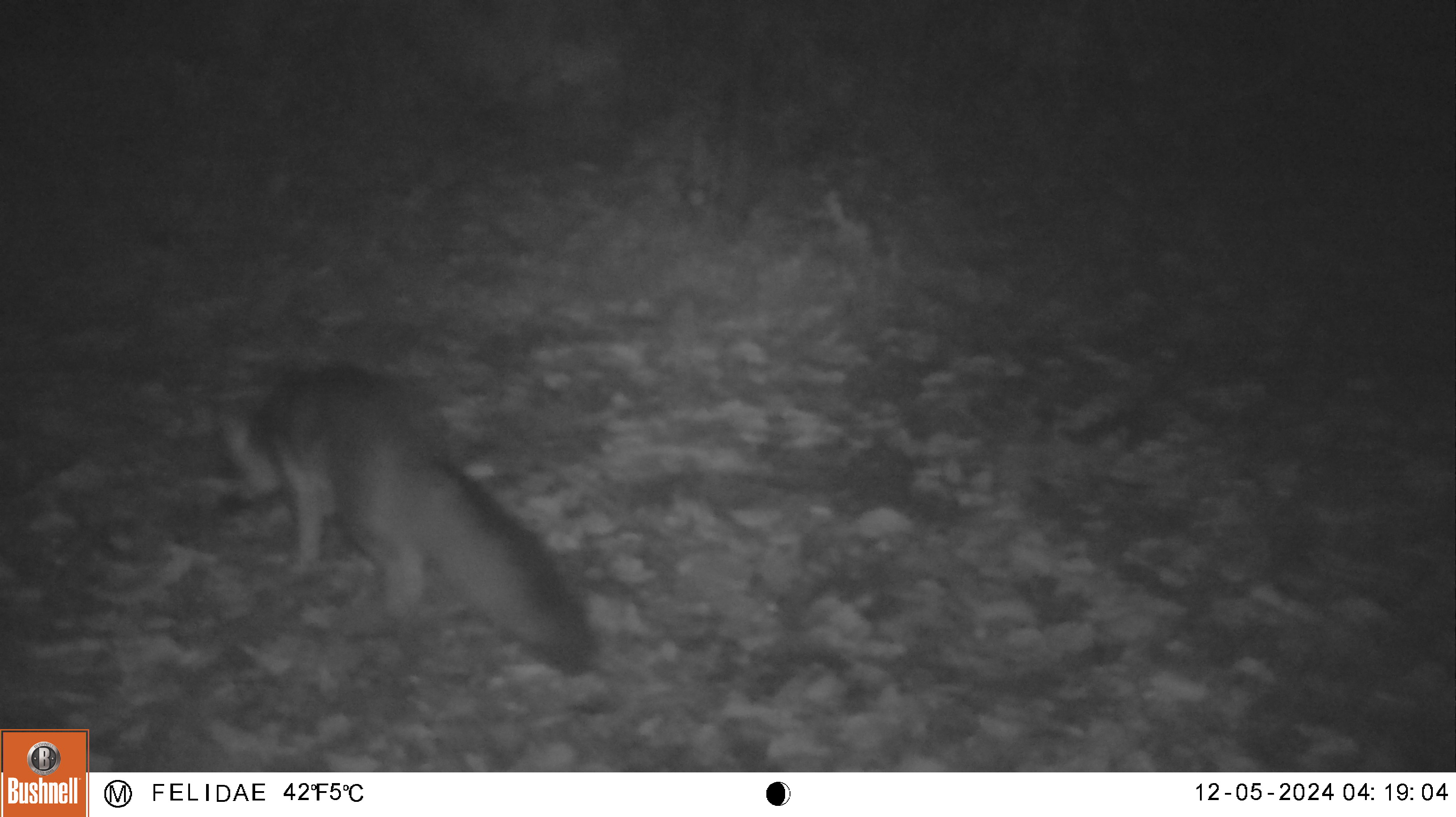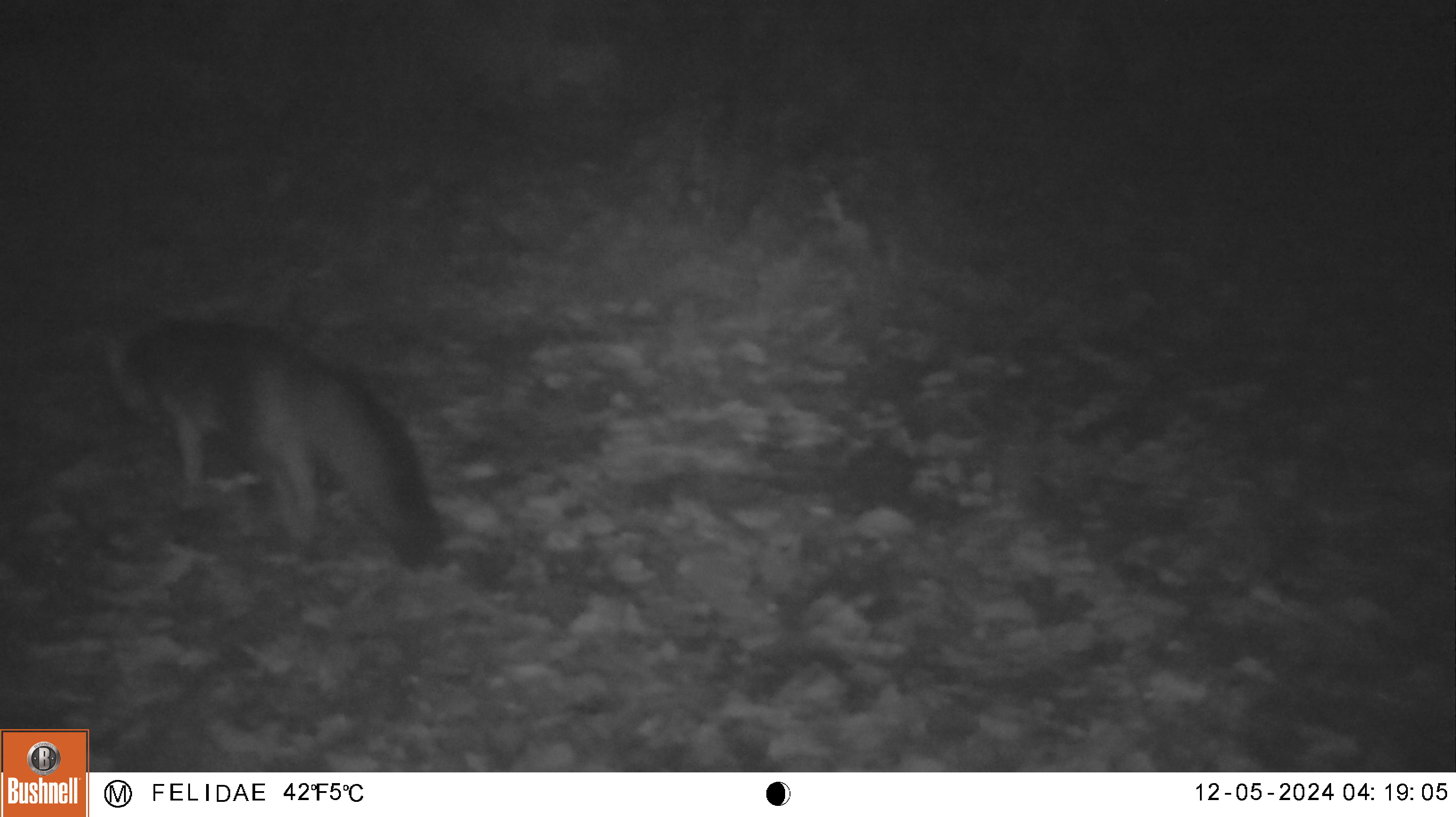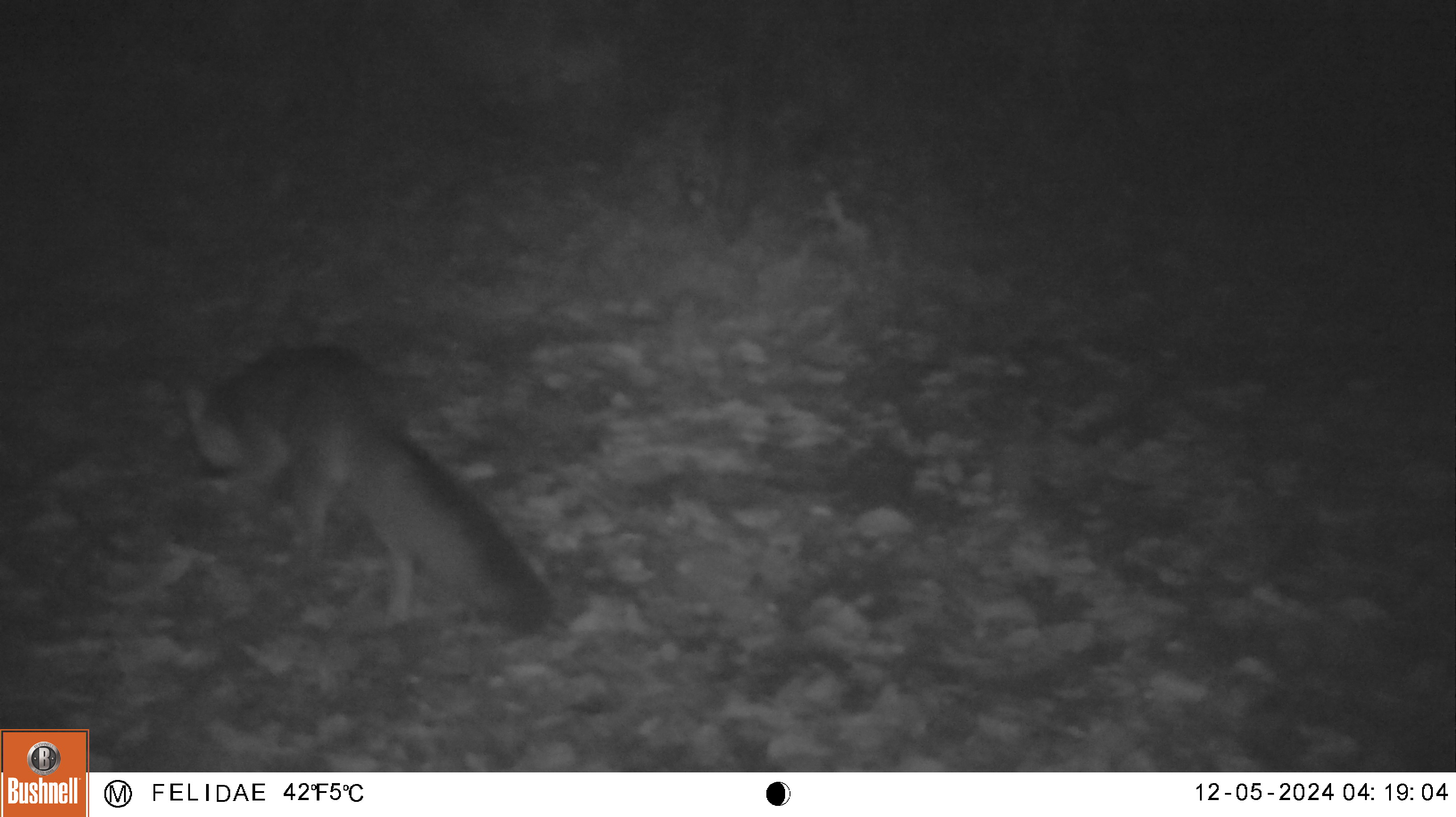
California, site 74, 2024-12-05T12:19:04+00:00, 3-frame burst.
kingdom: Animalia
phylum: Chordata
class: Mammalia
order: Carnivora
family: Canidae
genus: Urocyon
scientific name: Urocyon cinereoargenteus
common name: gray fox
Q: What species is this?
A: Gray fox (Urocyon cinereoargenteus).